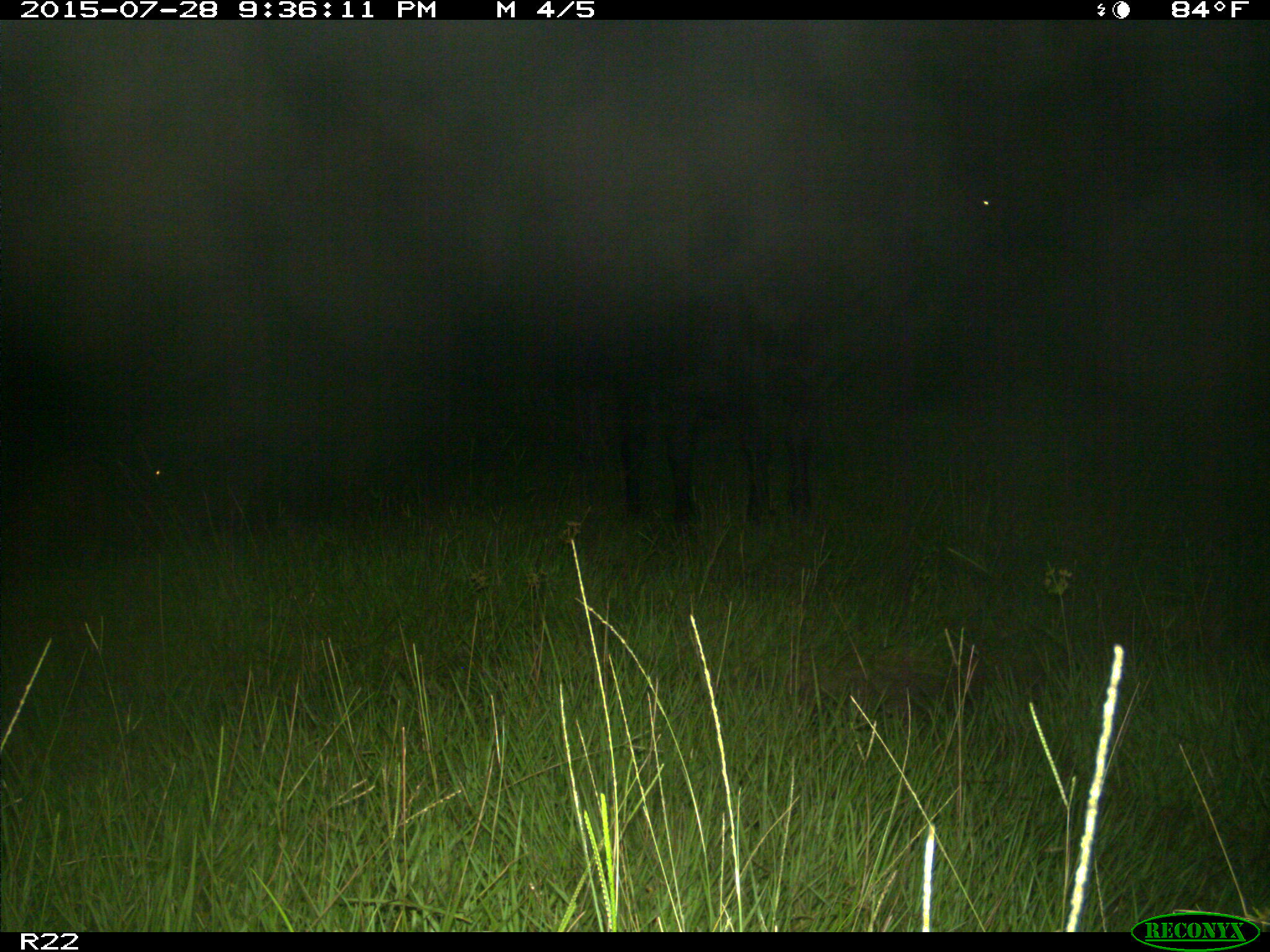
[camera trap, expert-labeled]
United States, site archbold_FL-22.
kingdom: Animalia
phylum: Chordata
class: Mammalia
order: Artiodactyla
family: Bovidae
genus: Bos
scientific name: Bos taurus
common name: domestic cow